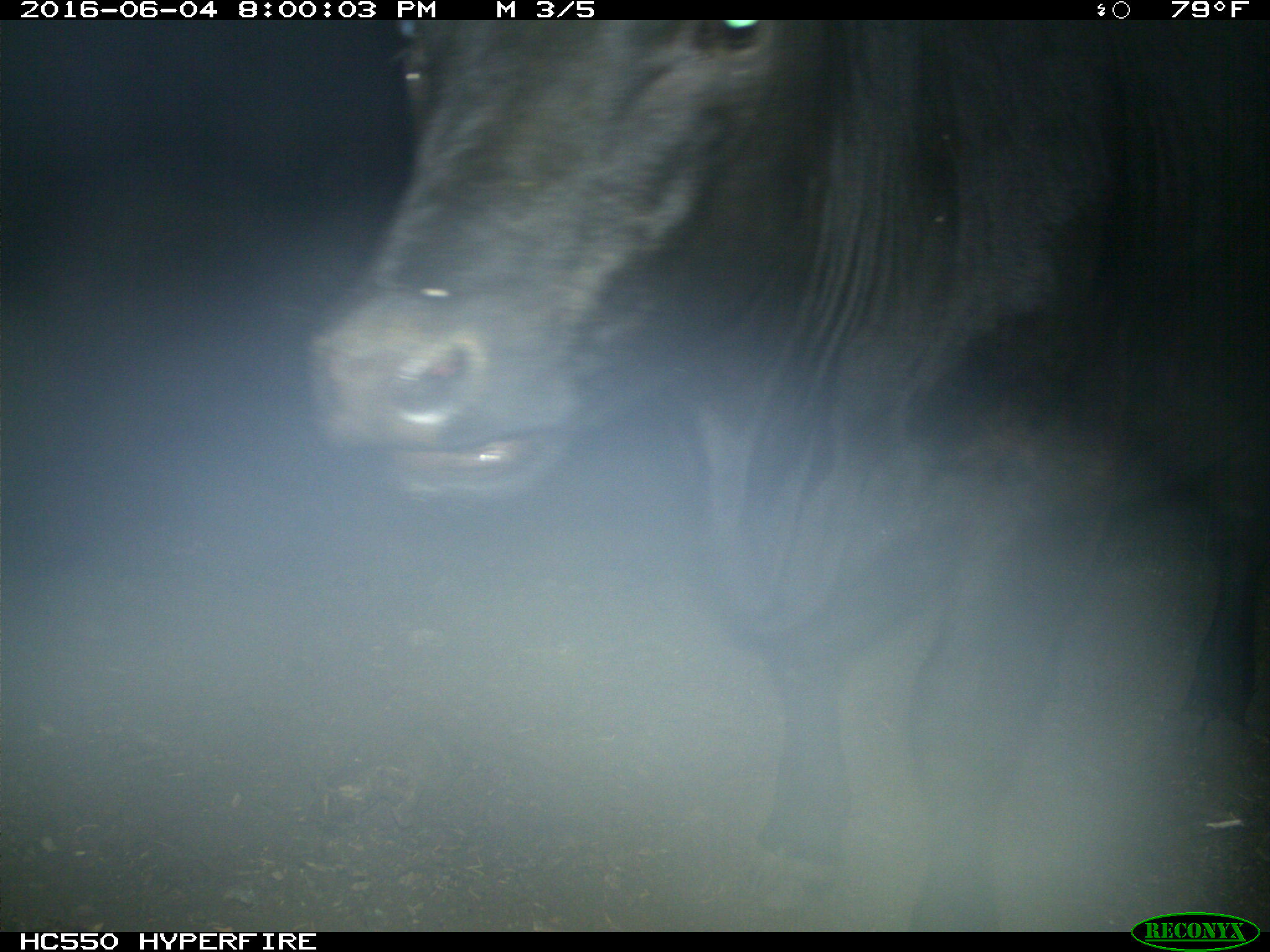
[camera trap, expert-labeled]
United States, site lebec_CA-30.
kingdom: Animalia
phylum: Chordata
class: Mammalia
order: Artiodactyla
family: Bovidae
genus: Bos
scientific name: Bos taurus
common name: domestic cow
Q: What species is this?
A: Bos taurus (domestic cow).